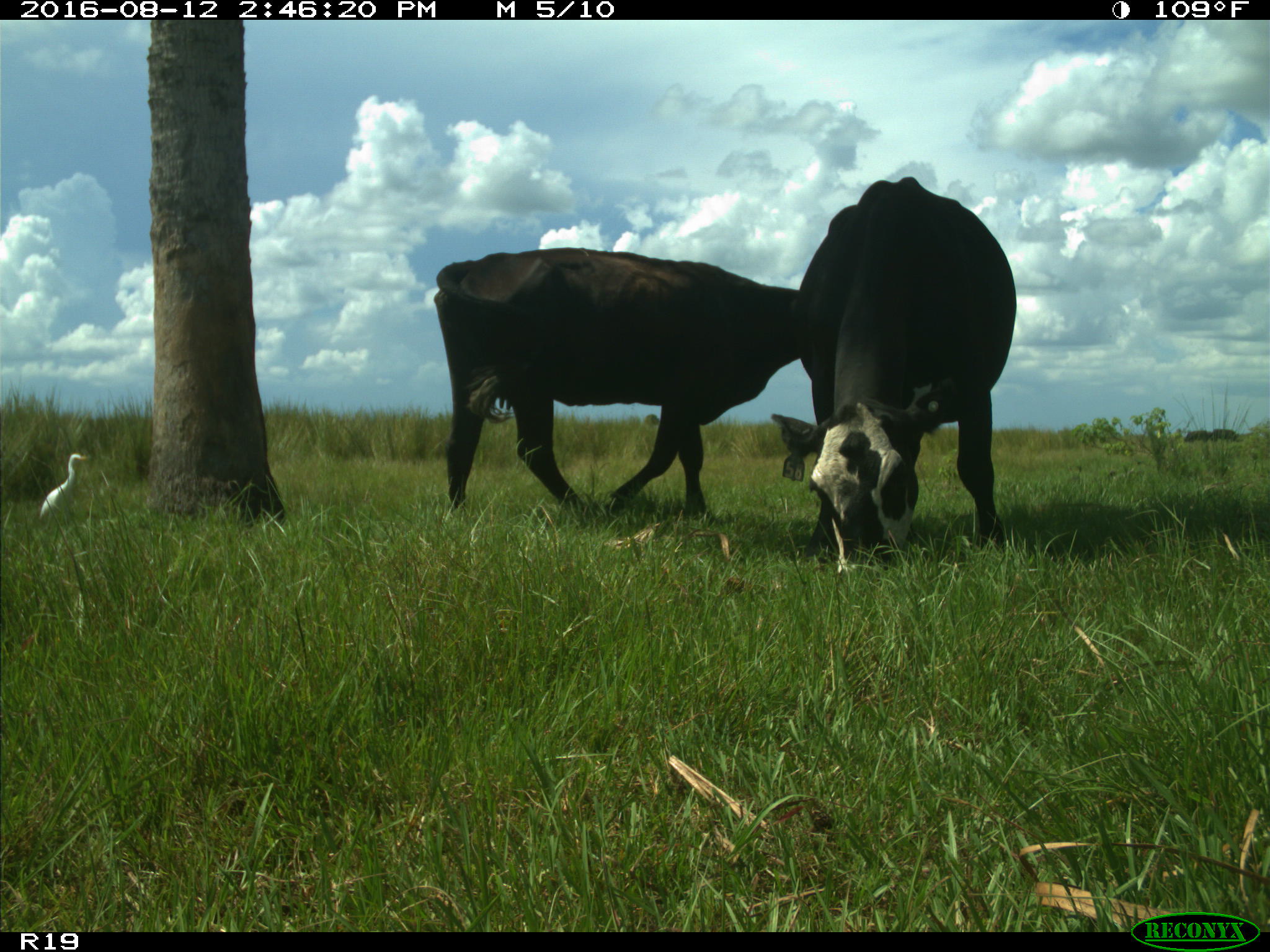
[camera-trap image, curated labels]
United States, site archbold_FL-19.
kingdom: Animalia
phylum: Chordata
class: Mammalia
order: Artiodactyla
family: Bovidae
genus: Bos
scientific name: Bos taurus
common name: domestic cow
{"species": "Bos taurus (domestic cow)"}